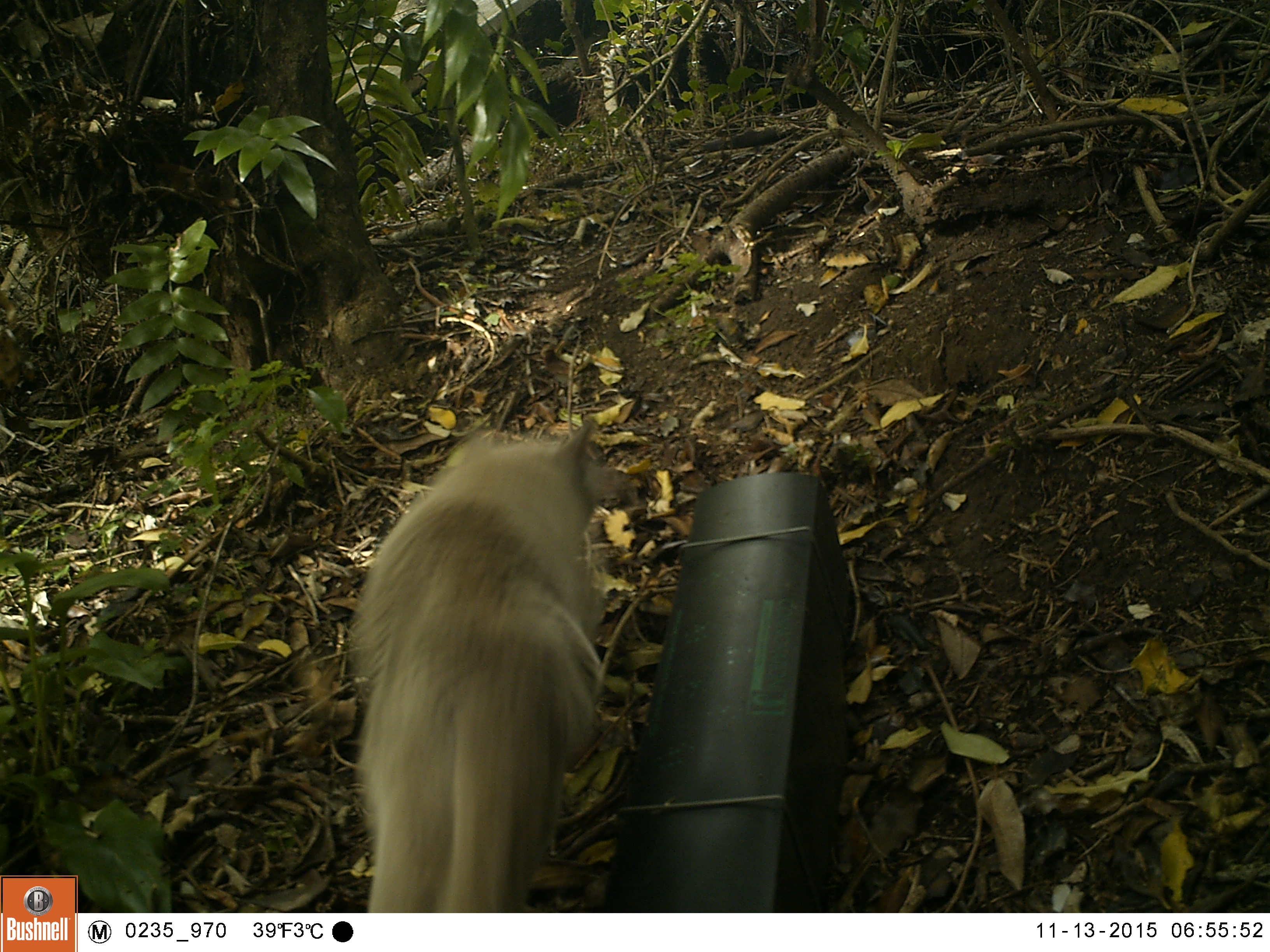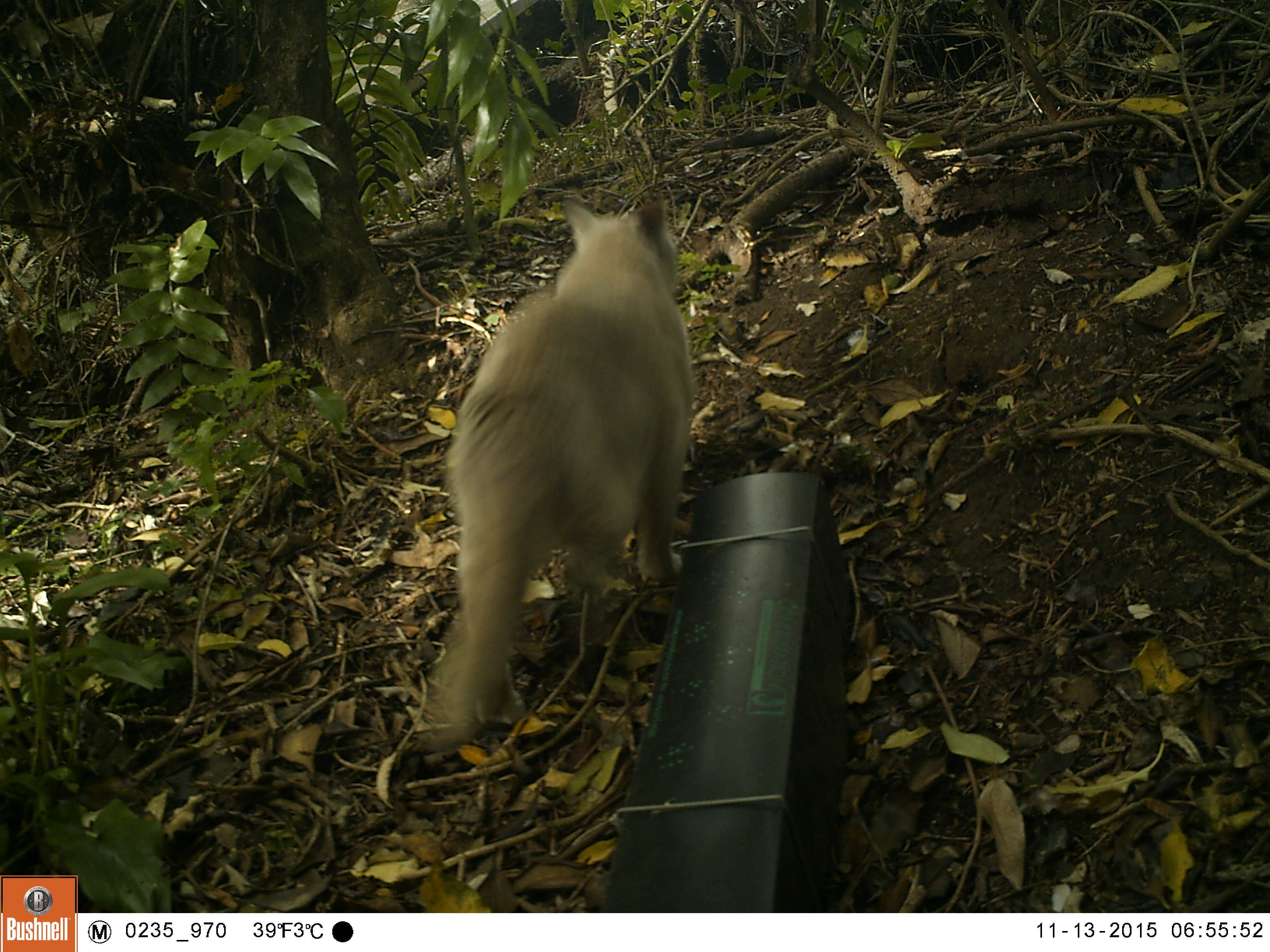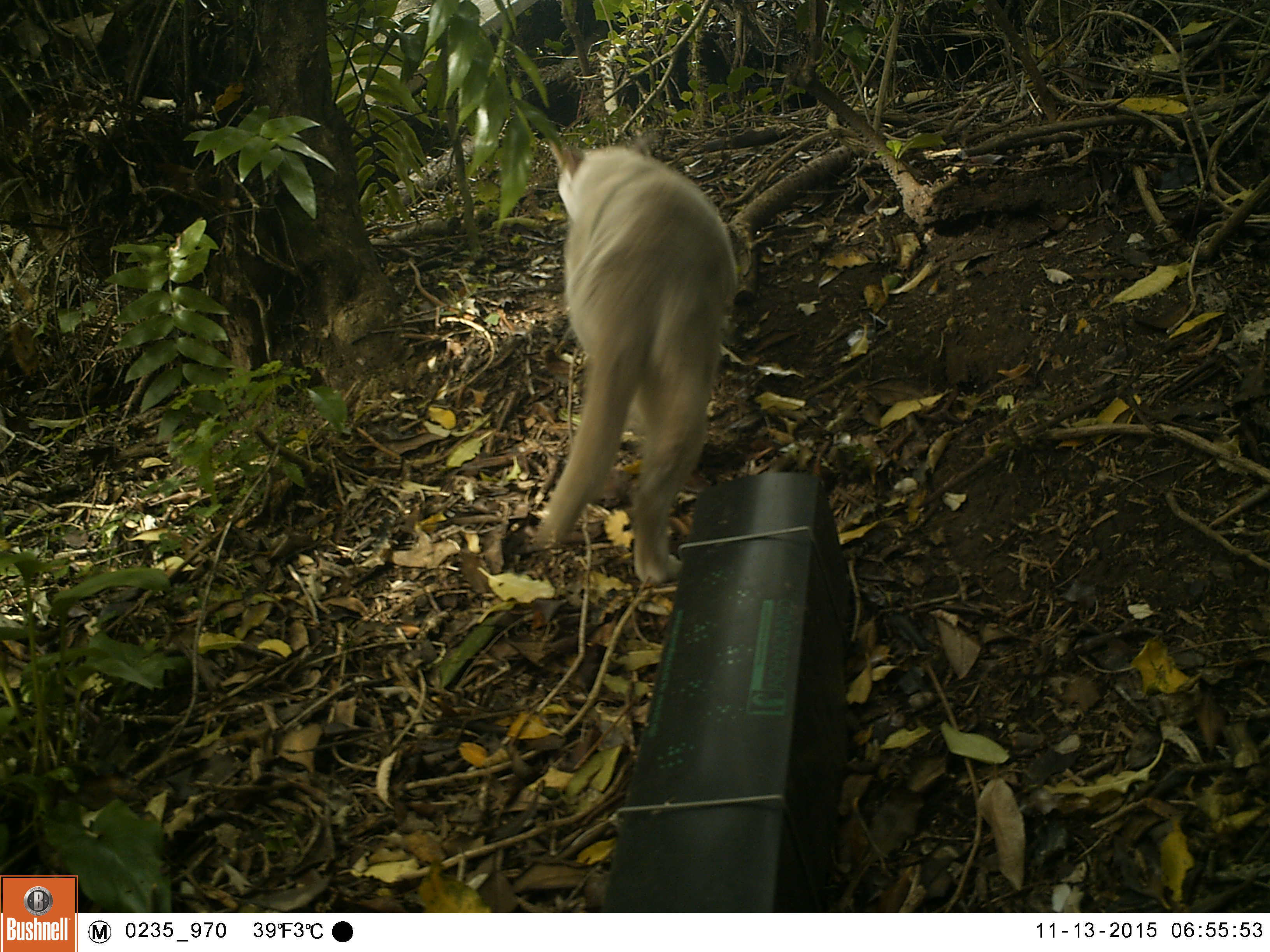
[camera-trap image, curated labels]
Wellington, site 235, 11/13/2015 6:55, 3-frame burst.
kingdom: Animalia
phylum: Chordata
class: Mammalia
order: Carnivora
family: Felidae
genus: Felis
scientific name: Felis catus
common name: cat